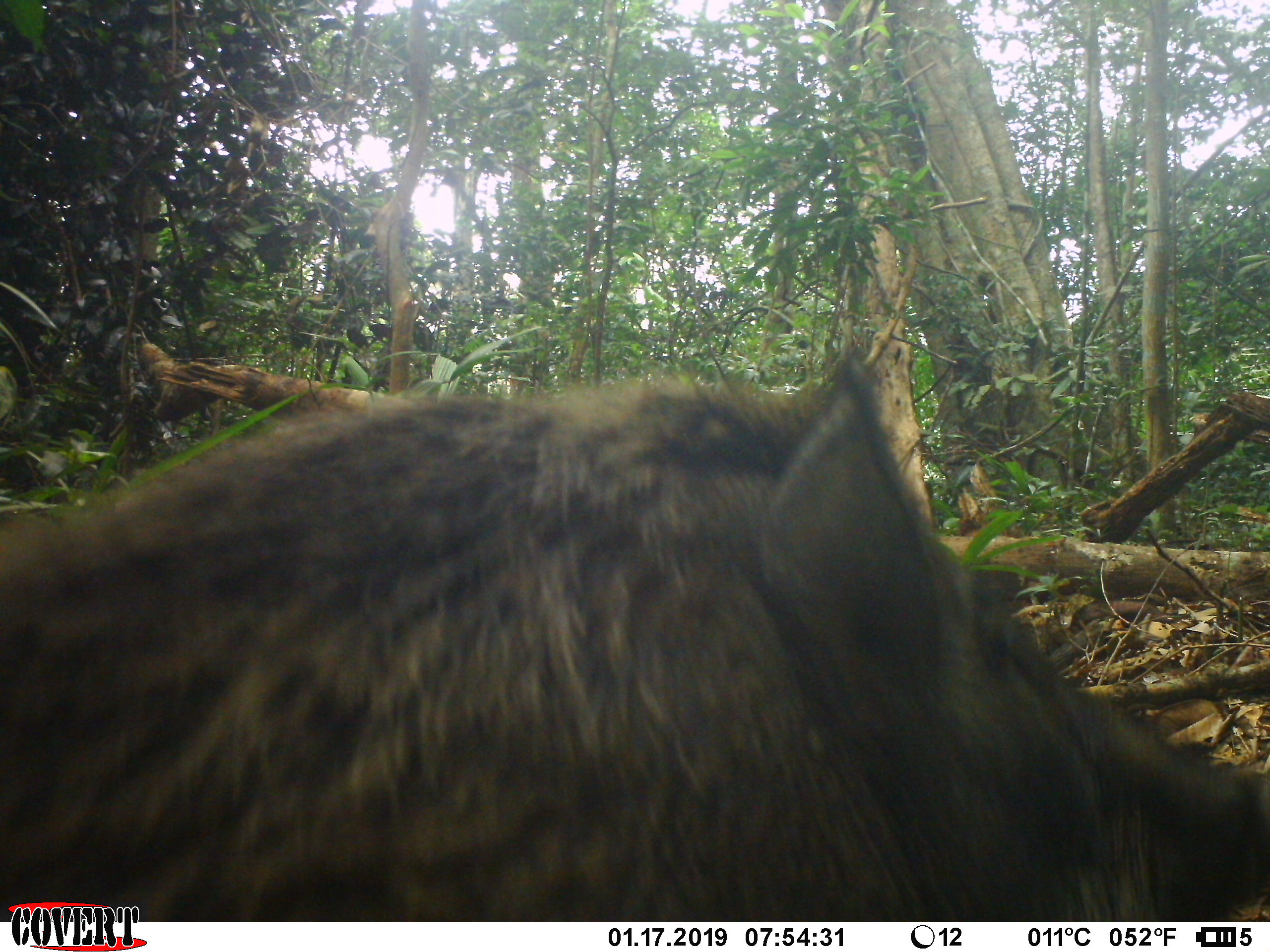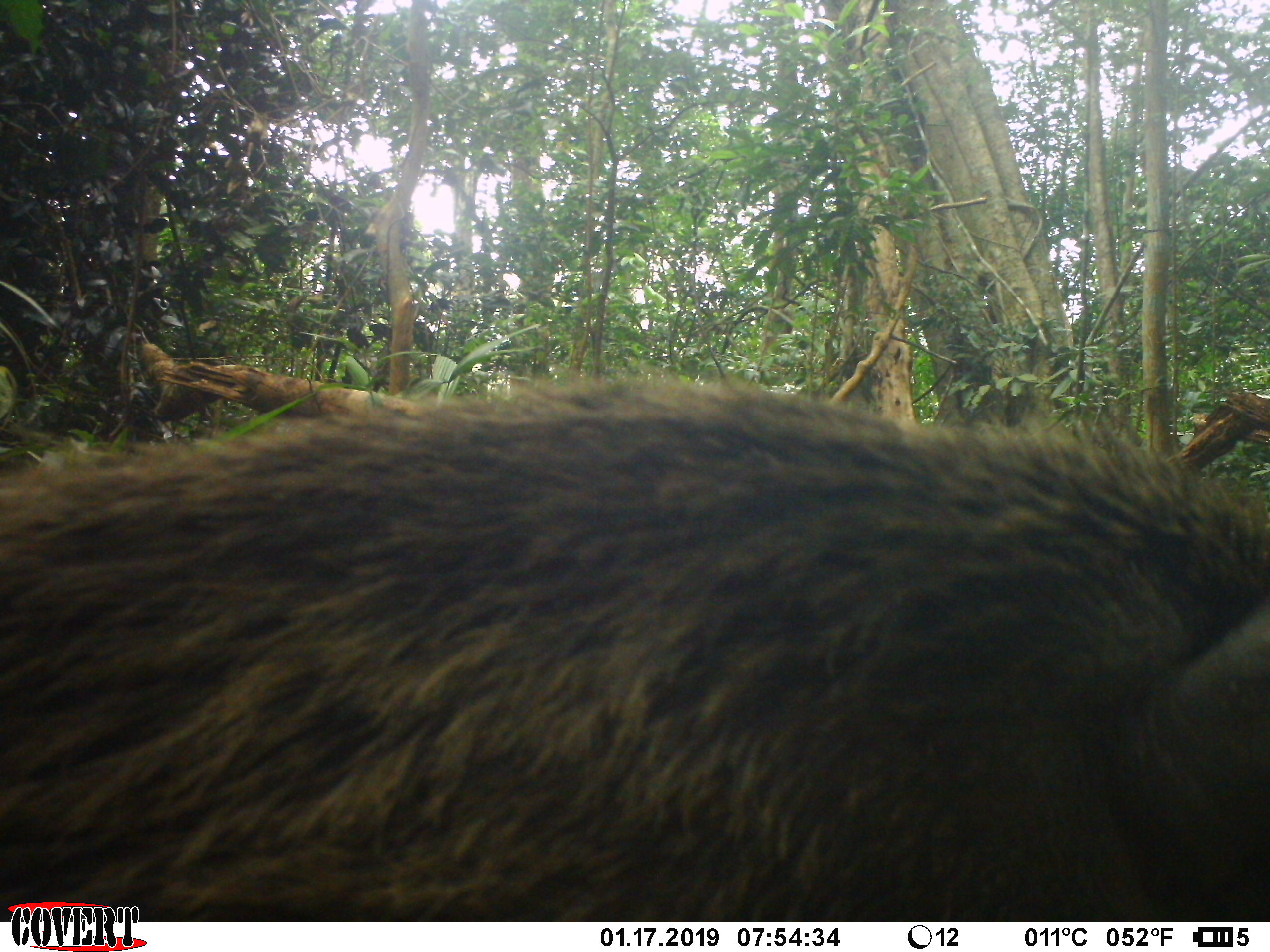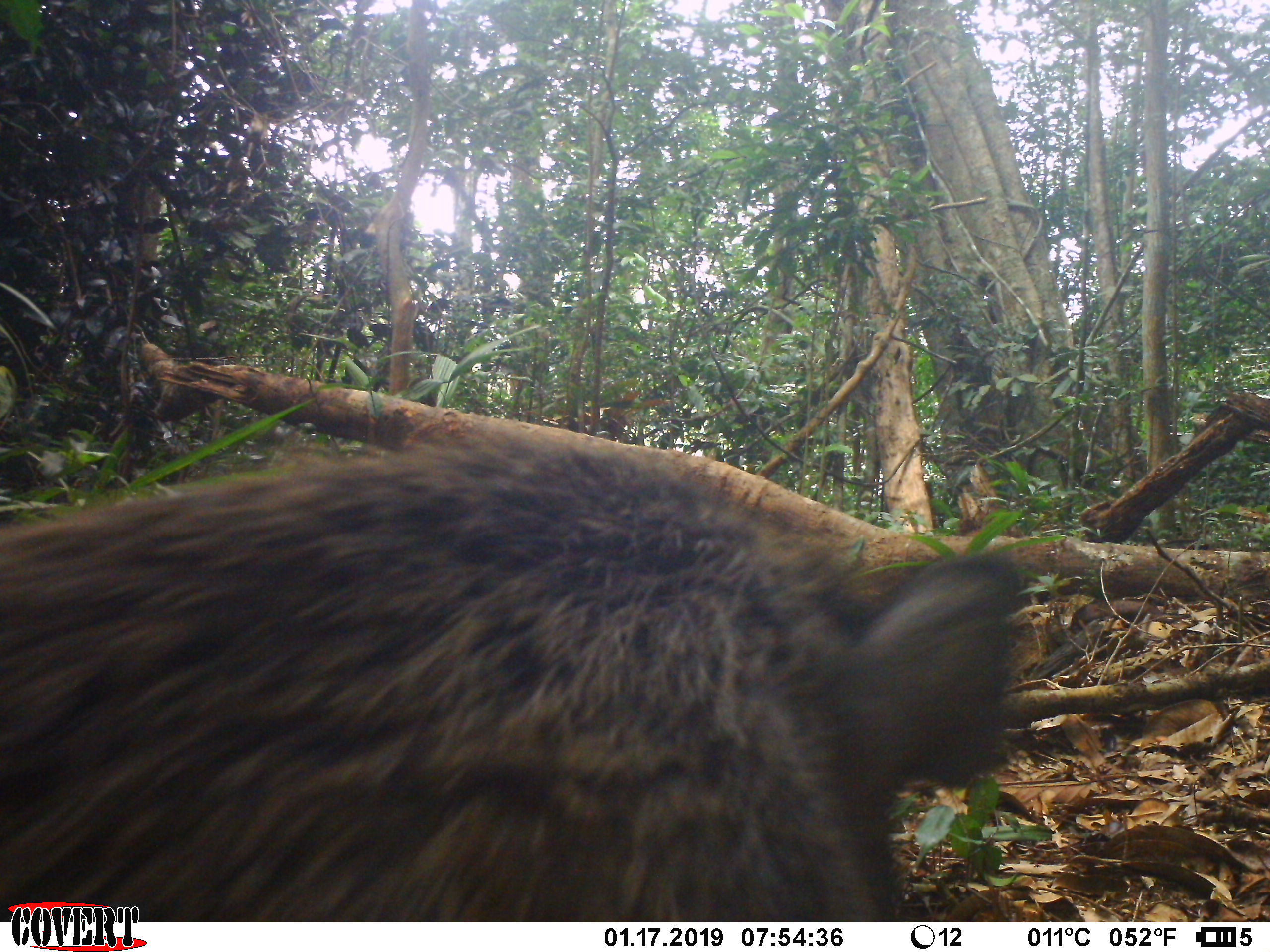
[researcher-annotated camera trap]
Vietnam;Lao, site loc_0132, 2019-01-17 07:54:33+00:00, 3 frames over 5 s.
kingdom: Animalia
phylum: Chordata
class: Mammalia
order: Artiodactyla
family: Suidae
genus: Sus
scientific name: Sus scrofa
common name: eurasian wild pig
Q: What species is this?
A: Eurasian wild pig (Sus scrofa).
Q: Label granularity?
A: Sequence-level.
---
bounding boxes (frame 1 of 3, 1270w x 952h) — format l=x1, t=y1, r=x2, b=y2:
eurasian wild pig: l=0, t=337, r=1269, b=922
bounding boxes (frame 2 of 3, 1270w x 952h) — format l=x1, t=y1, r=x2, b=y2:
eurasian wild pig: l=0, t=367, r=1269, b=922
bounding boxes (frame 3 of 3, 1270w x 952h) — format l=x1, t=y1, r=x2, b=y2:
eurasian wild pig: l=0, t=419, r=1027, b=922